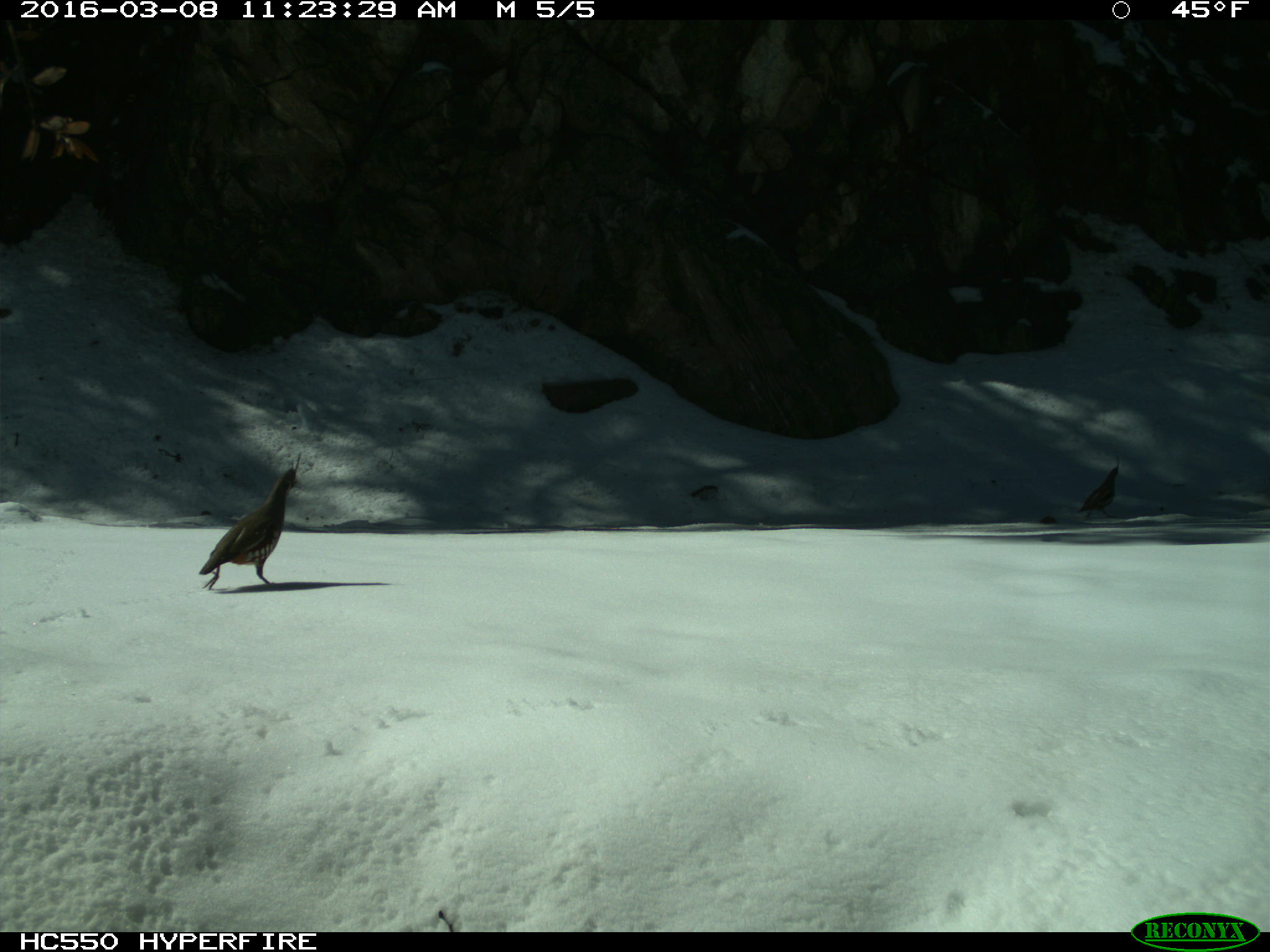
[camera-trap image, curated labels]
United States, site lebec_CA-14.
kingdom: Animalia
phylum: Chordata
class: Aves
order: Galliformes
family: Odontophoridae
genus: Callipepla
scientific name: Callipepla californica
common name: california quail